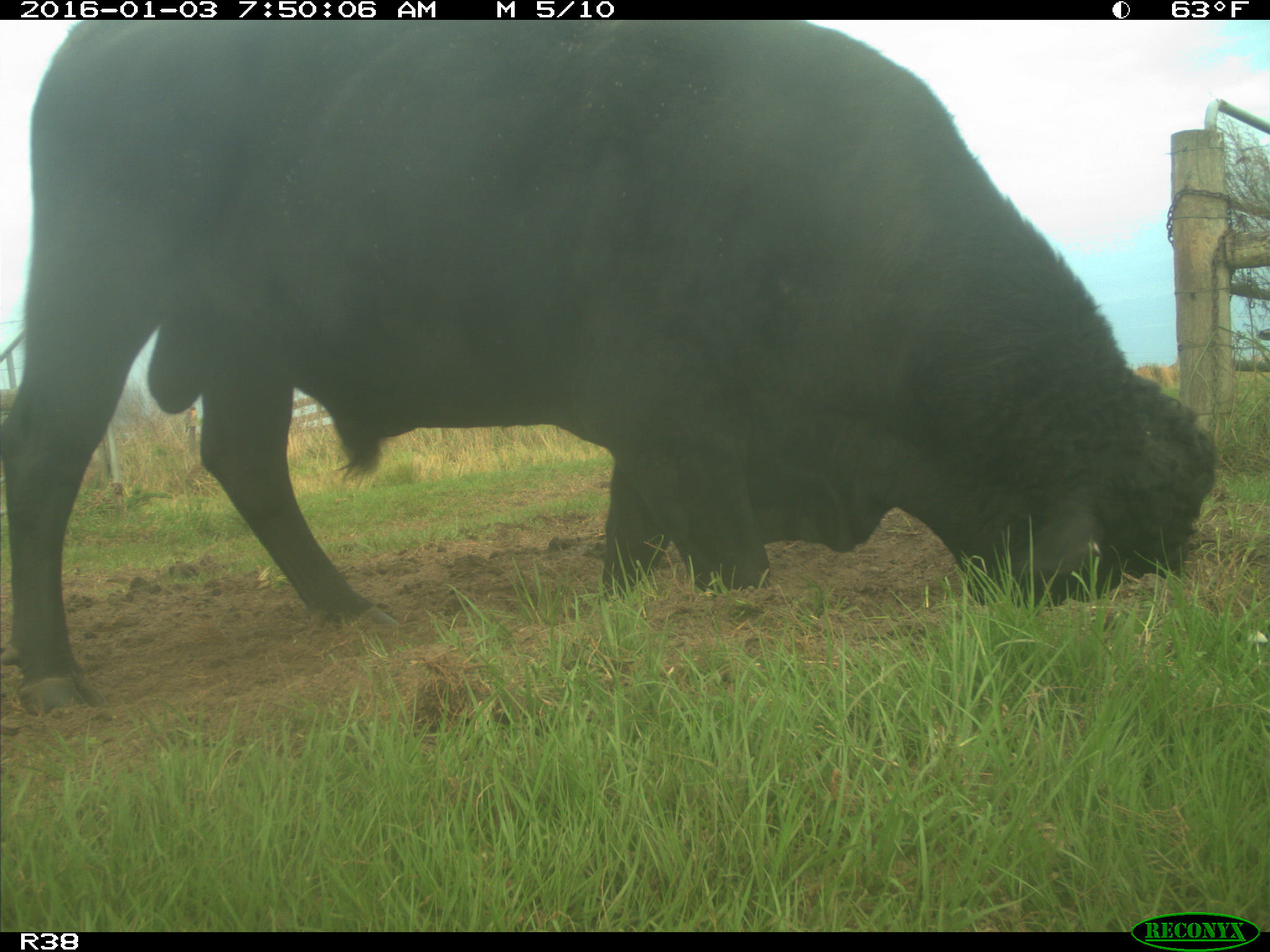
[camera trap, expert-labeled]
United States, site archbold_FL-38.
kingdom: Animalia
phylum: Chordata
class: Mammalia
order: Artiodactyla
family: Bovidae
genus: Bos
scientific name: Bos taurus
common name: domestic cow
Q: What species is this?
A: Bos taurus (domestic cow).